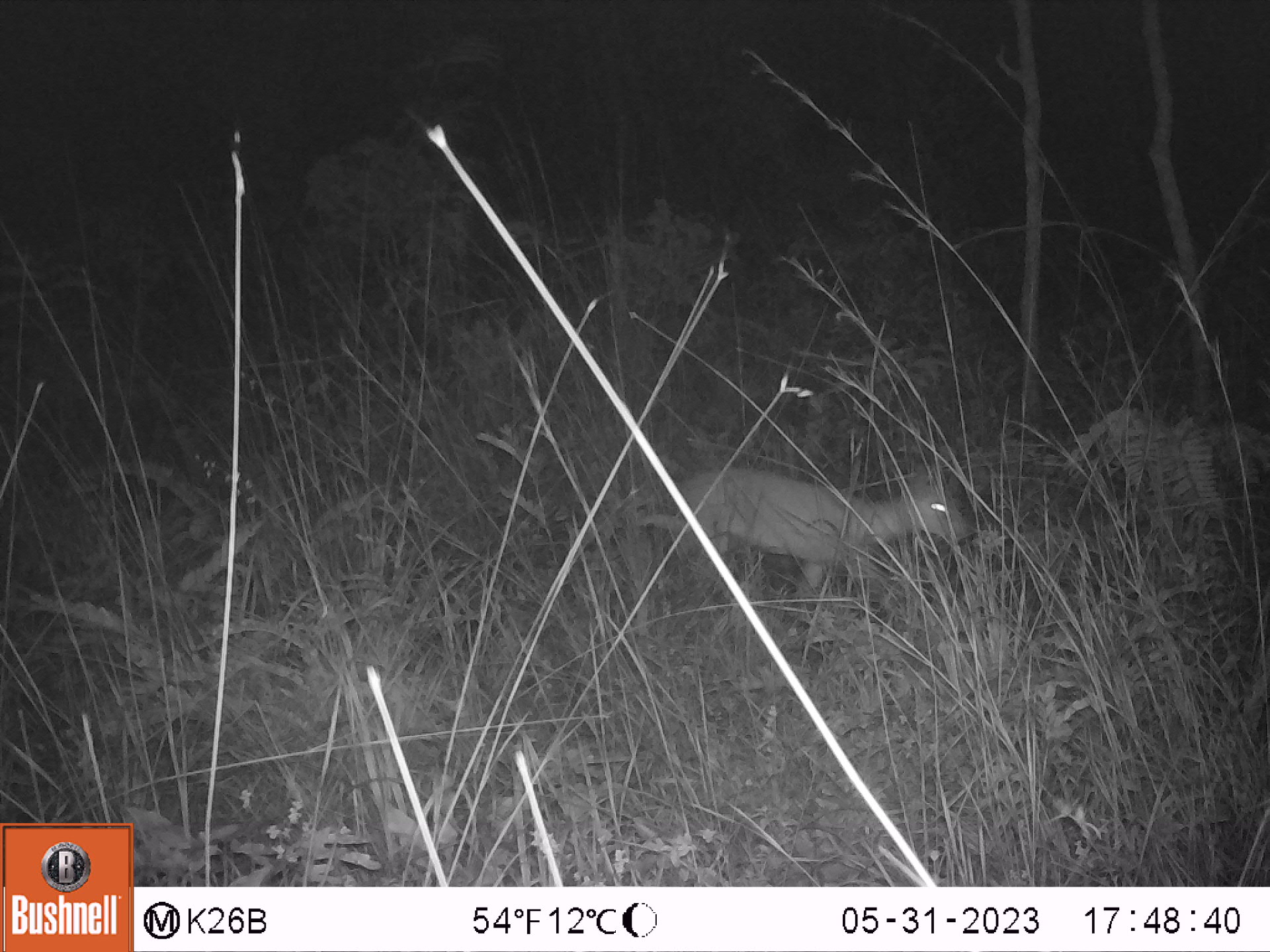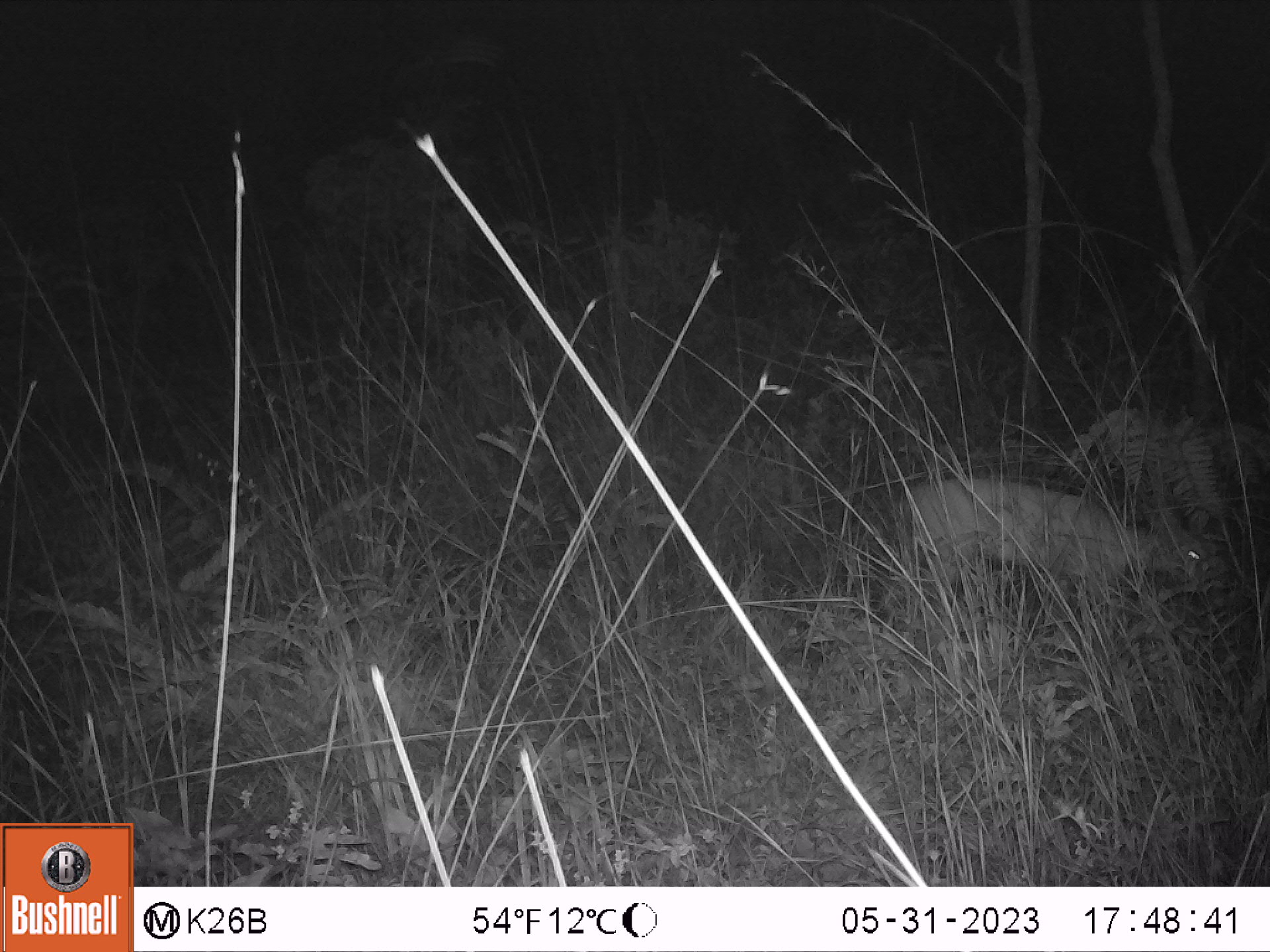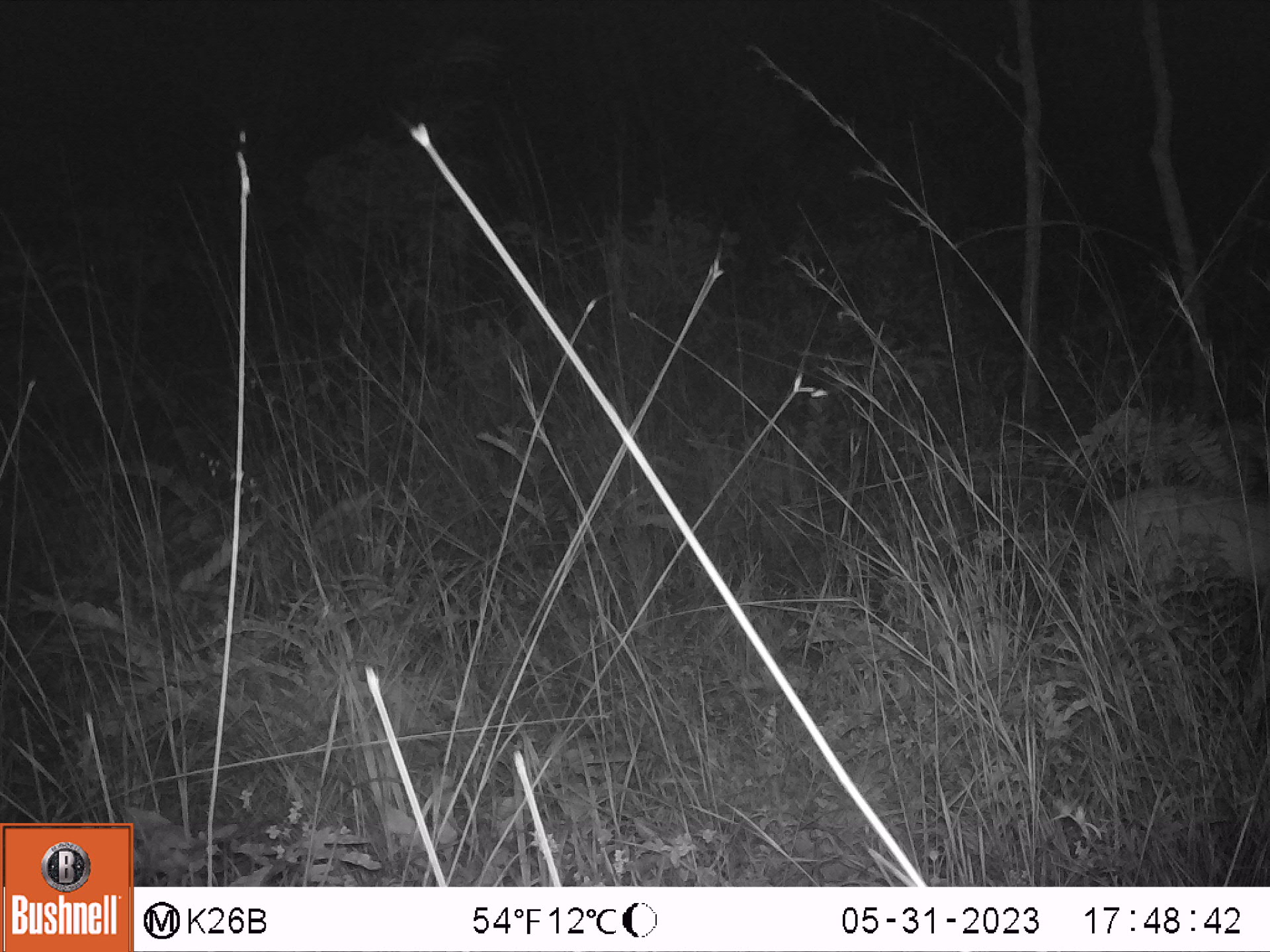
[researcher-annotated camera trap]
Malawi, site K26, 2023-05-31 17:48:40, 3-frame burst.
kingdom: Animalia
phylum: Chordata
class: Mammalia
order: Artiodactyla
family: Bovidae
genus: Sylvicapra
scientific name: Sylvicapra grimmia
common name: common duiker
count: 1